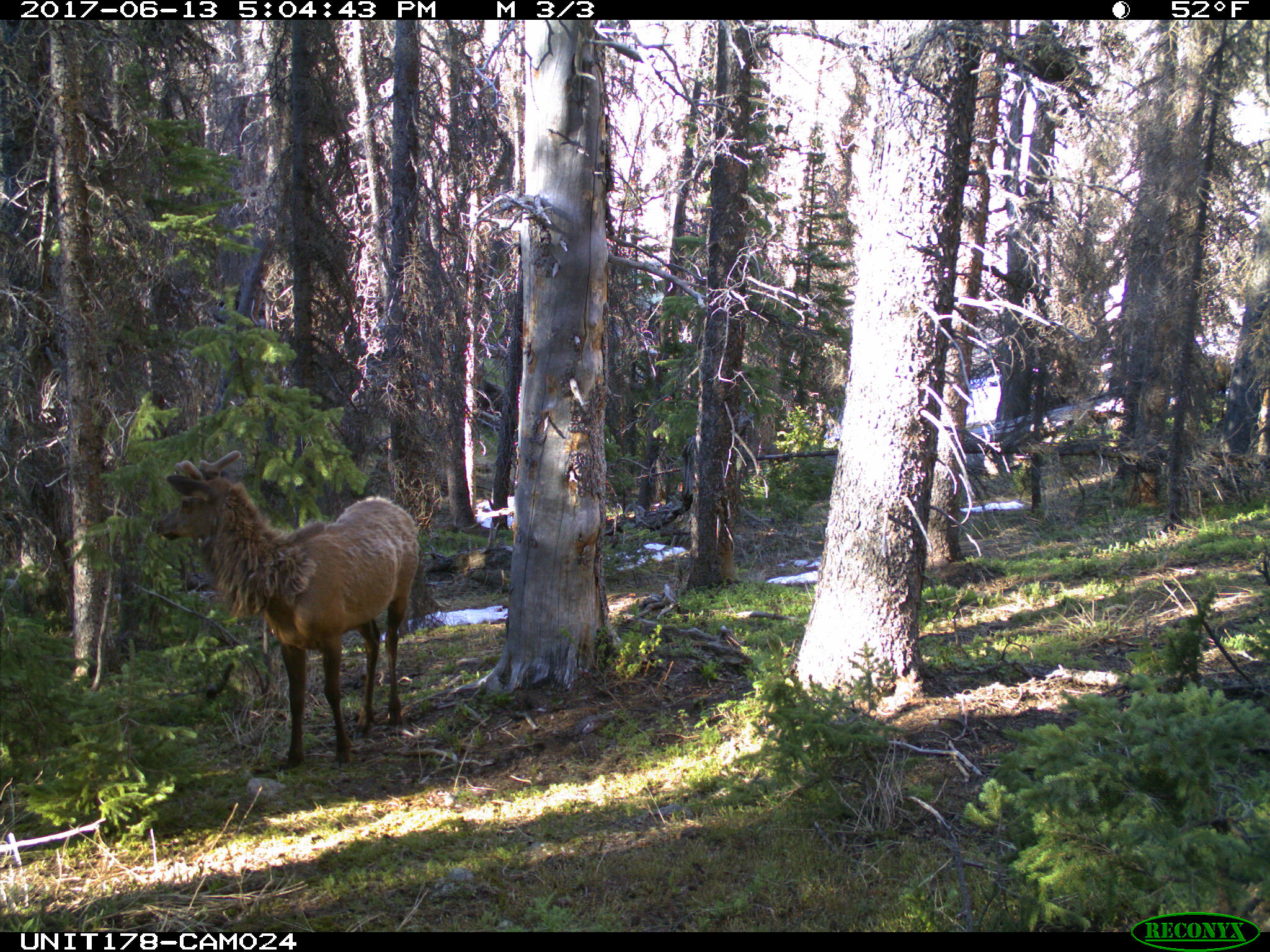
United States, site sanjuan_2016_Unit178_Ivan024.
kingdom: Animalia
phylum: Chordata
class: Mammalia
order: Artiodactyla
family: Cervidae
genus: Cervus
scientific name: Cervus elaphus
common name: red deer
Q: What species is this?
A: Cervus elaphus (red deer).